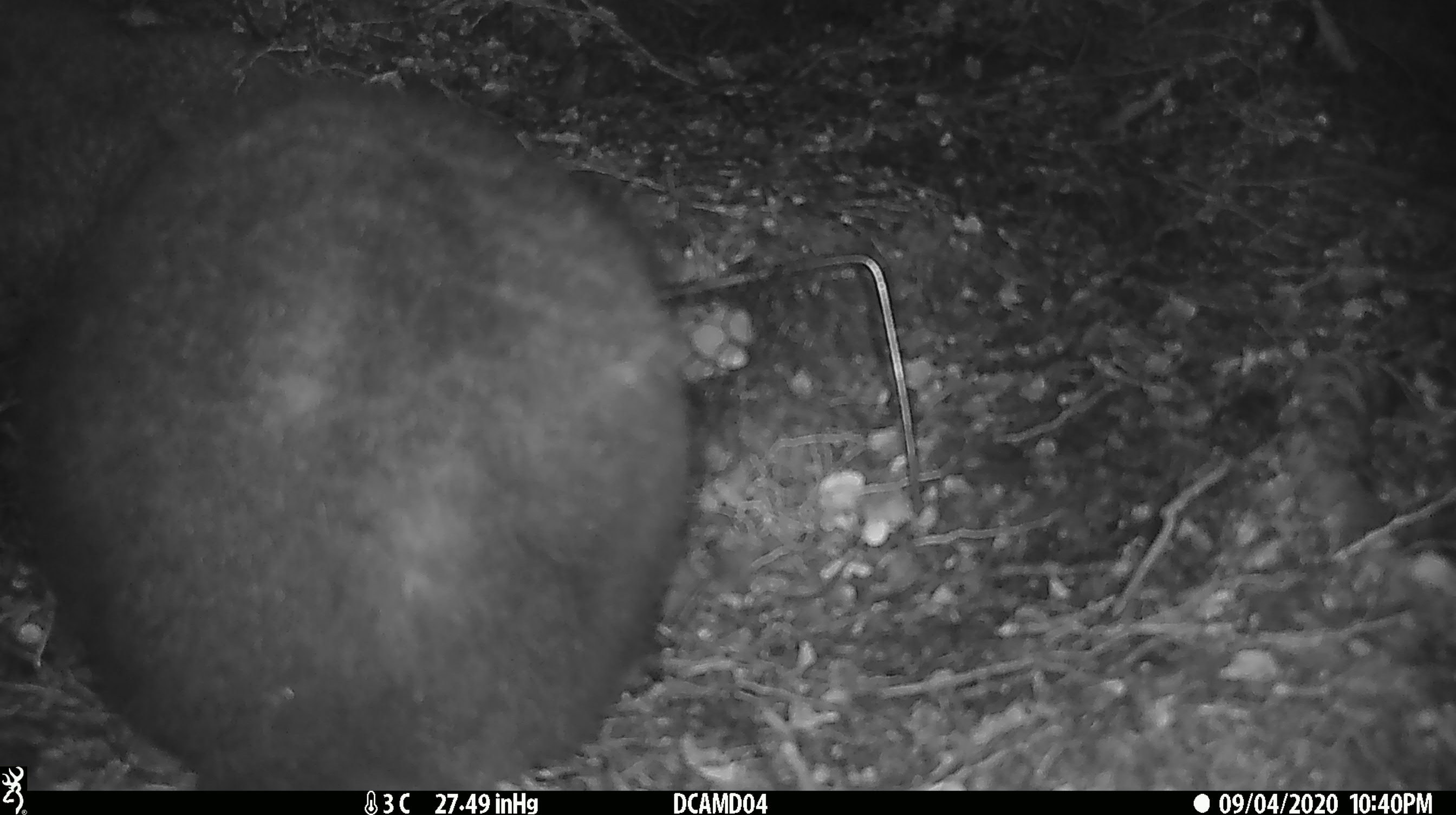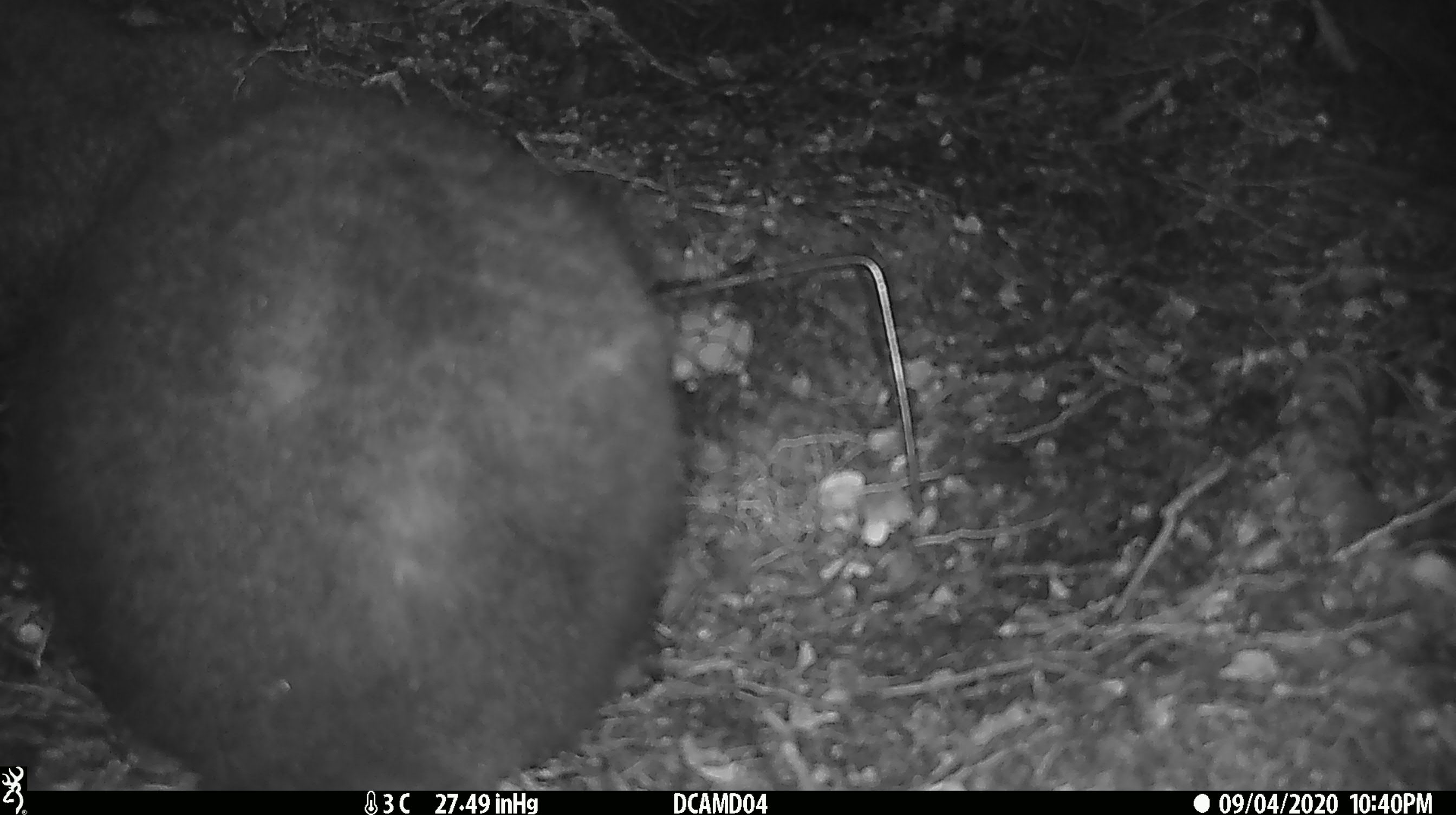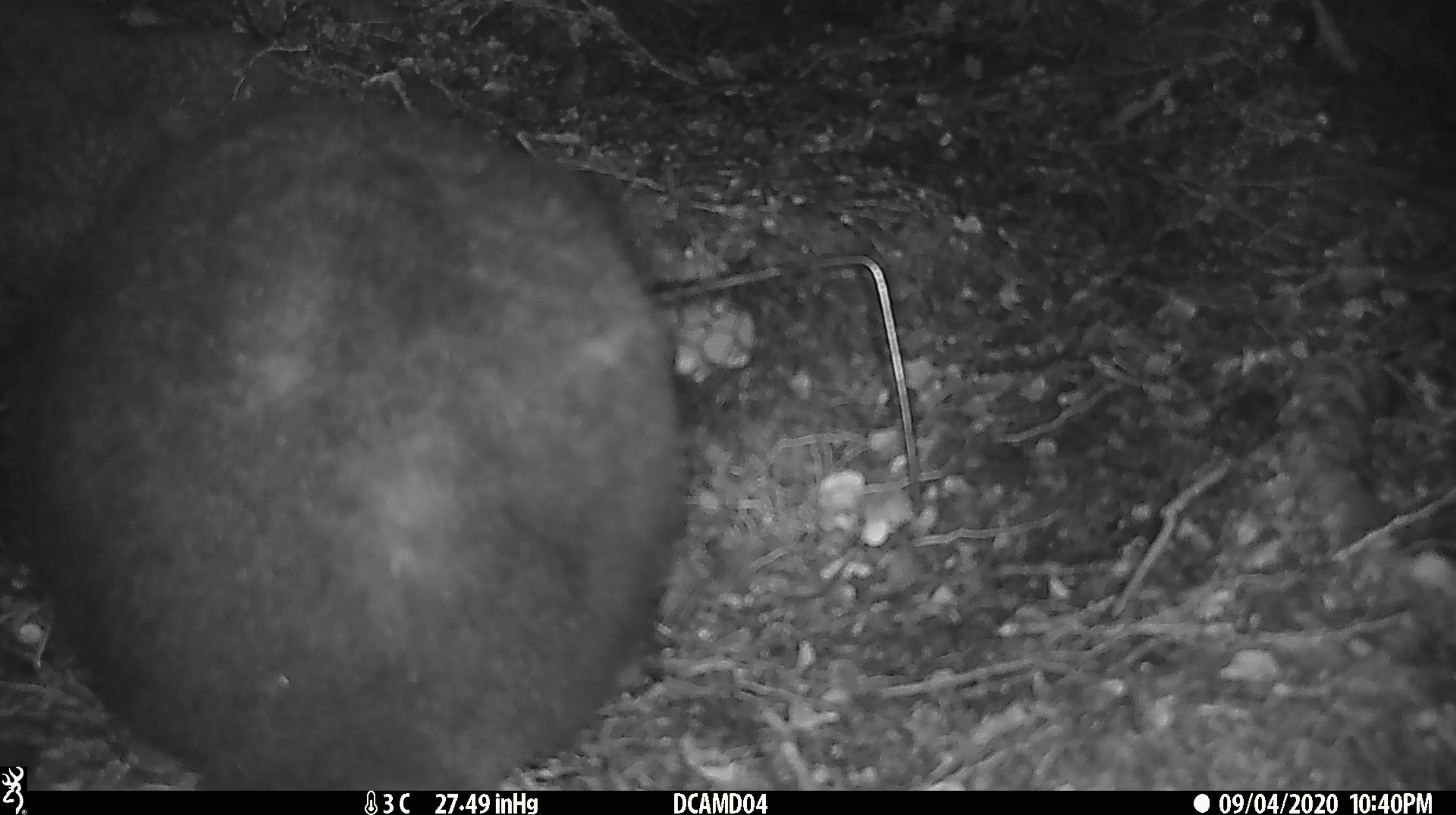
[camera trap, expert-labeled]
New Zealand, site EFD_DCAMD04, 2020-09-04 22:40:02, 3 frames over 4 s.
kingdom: Animalia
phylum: Chordata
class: Mammalia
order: Diprotodontia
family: Phalangeridae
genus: Trichosurus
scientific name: Trichosurus vulpecula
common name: common brushtail possum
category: possum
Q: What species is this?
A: Possum (common brushtail possum) (Trichosurus vulpecula).